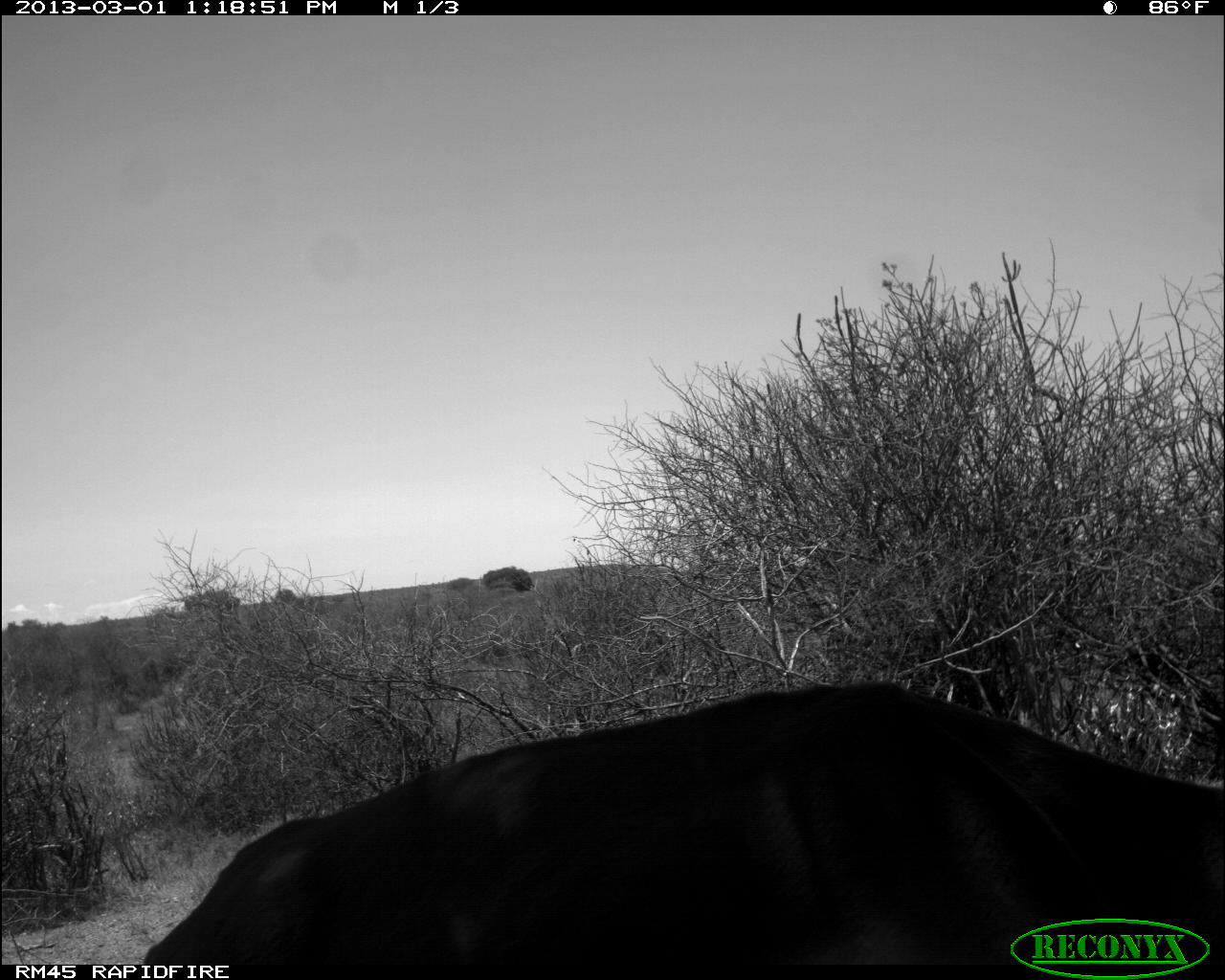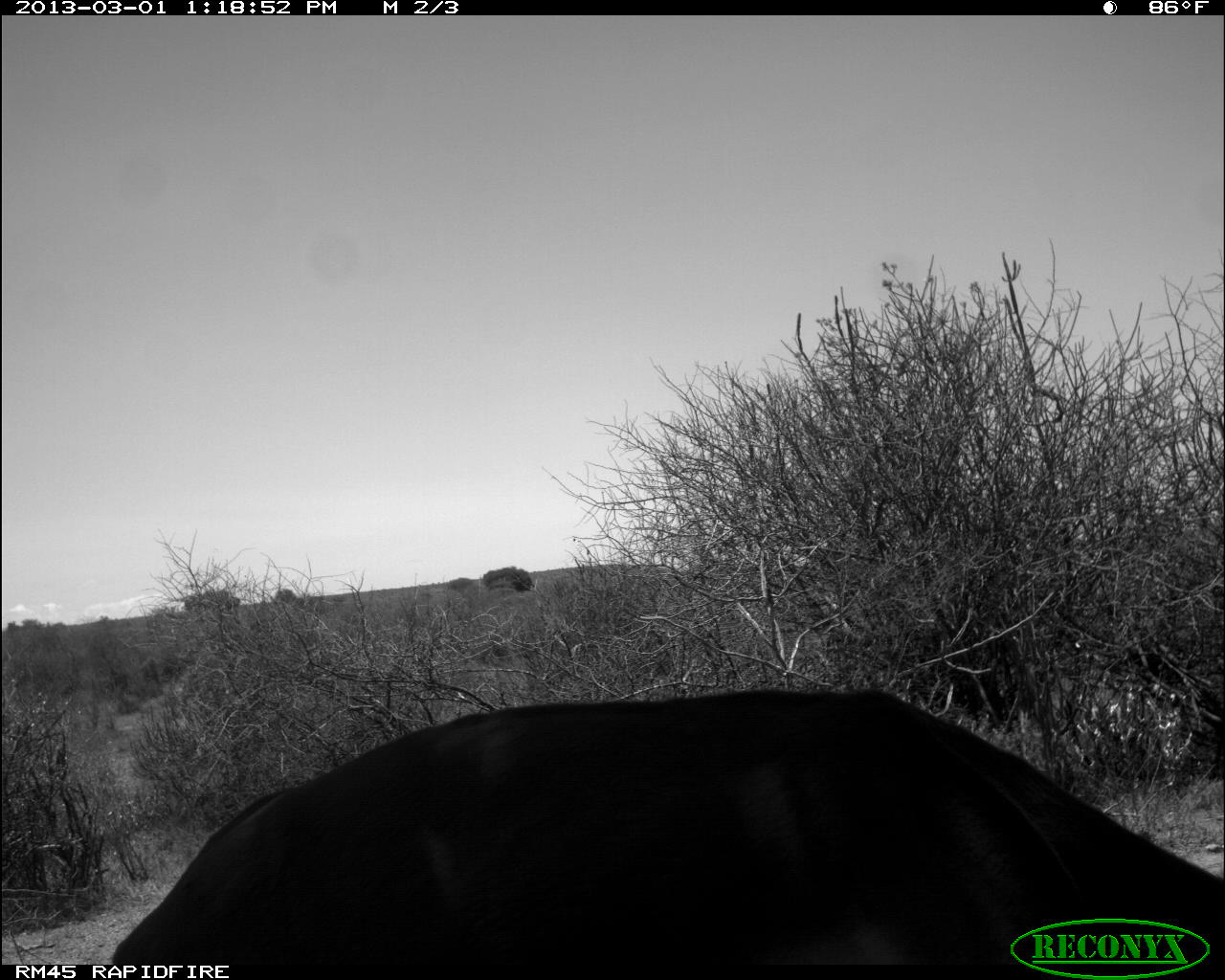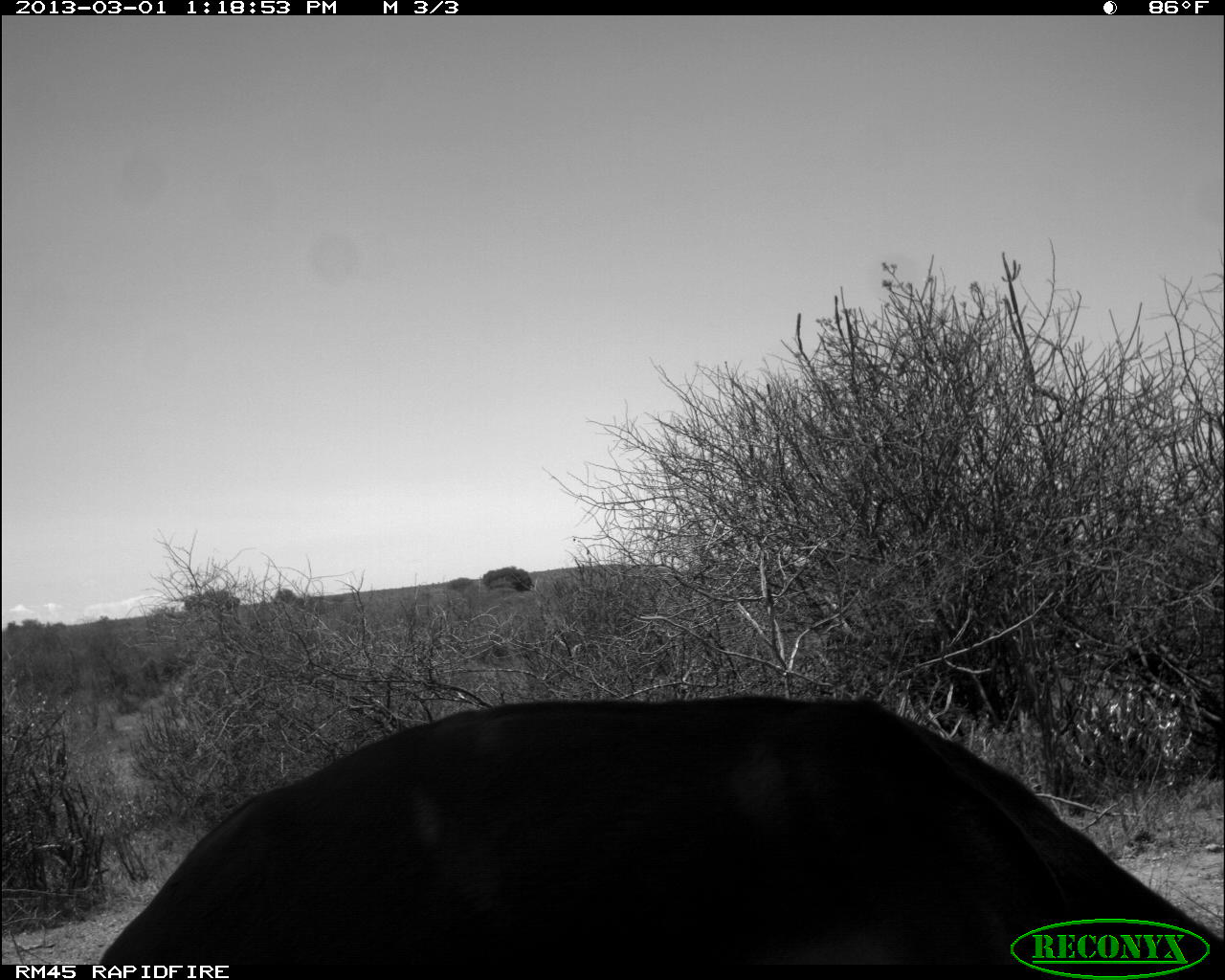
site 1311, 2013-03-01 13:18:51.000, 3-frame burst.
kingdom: Animalia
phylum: Chordata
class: Mammalia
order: Artiodactyla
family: Bovidae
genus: Aepyceros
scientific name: Aepyceros melampus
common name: impala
Aepyceros melampus (impala), count 1.